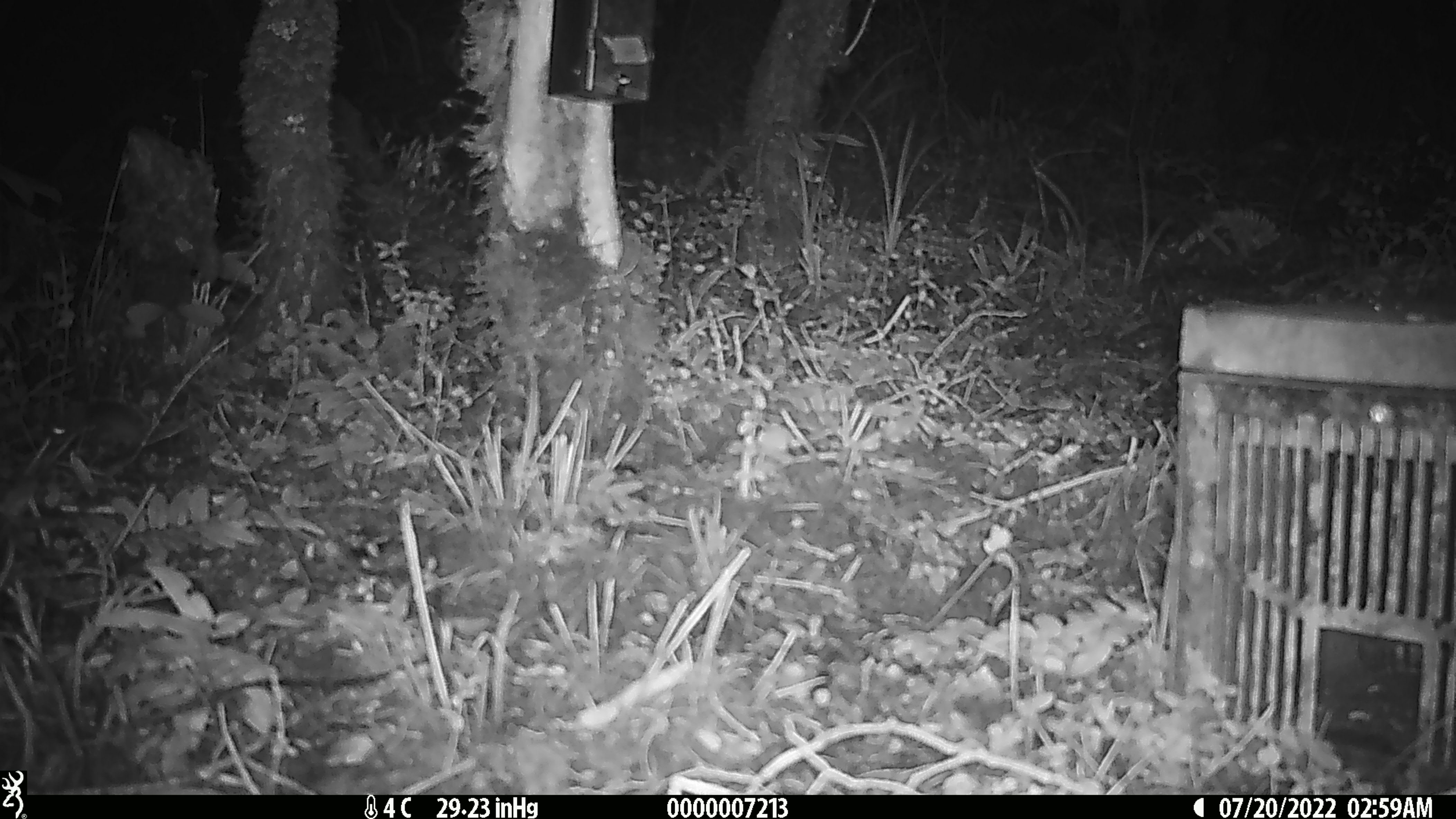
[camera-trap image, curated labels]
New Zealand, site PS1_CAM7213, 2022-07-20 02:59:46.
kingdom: Animalia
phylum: Chordata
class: Mammalia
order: Rodentia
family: Muridae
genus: Mus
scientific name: Mus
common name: mouse